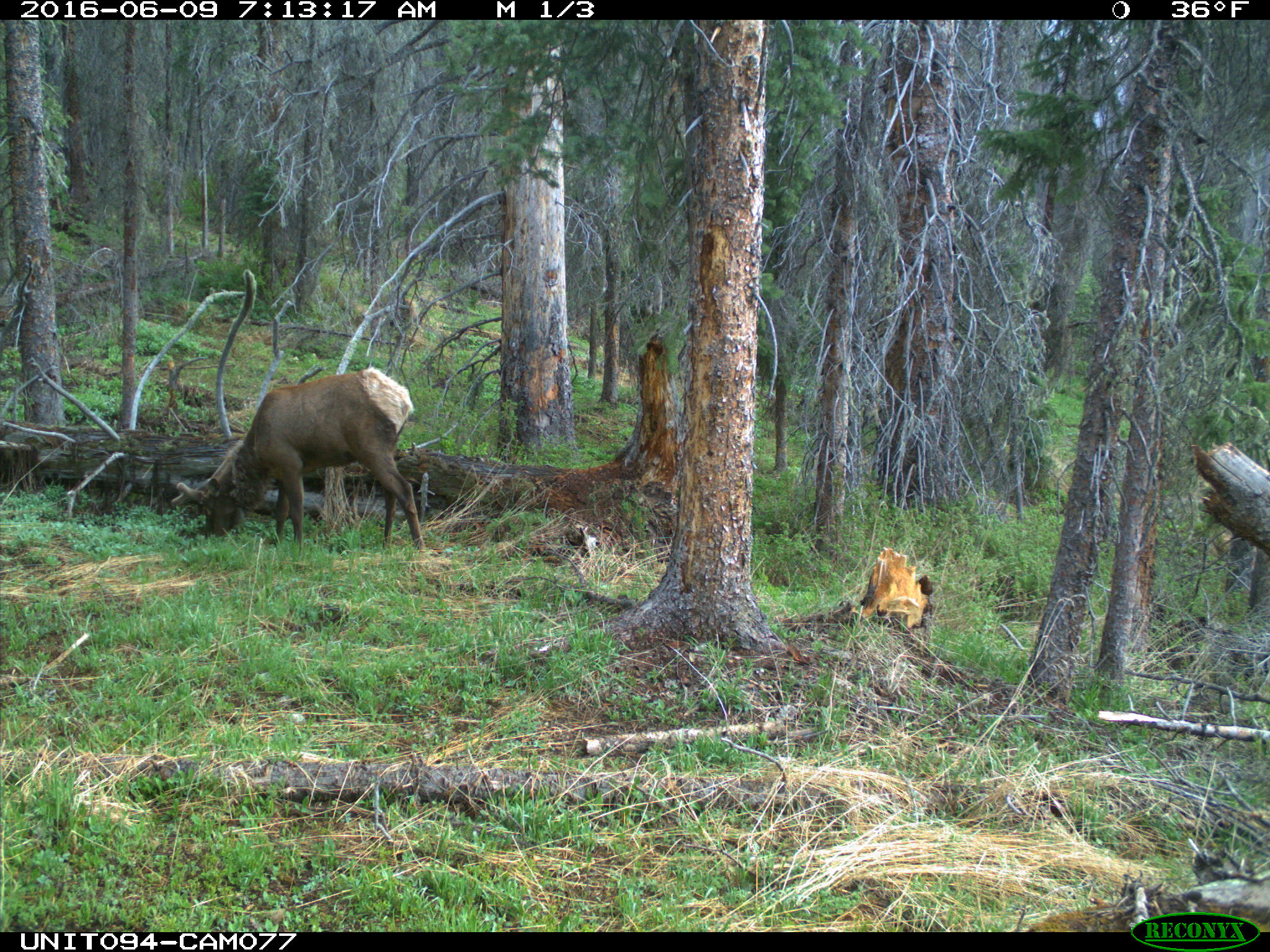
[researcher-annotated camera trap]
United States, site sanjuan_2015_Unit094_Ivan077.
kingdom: Animalia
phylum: Chordata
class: Mammalia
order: Artiodactyla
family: Cervidae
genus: Cervus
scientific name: Cervus elaphus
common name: red deer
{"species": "Cervus elaphus (red deer)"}